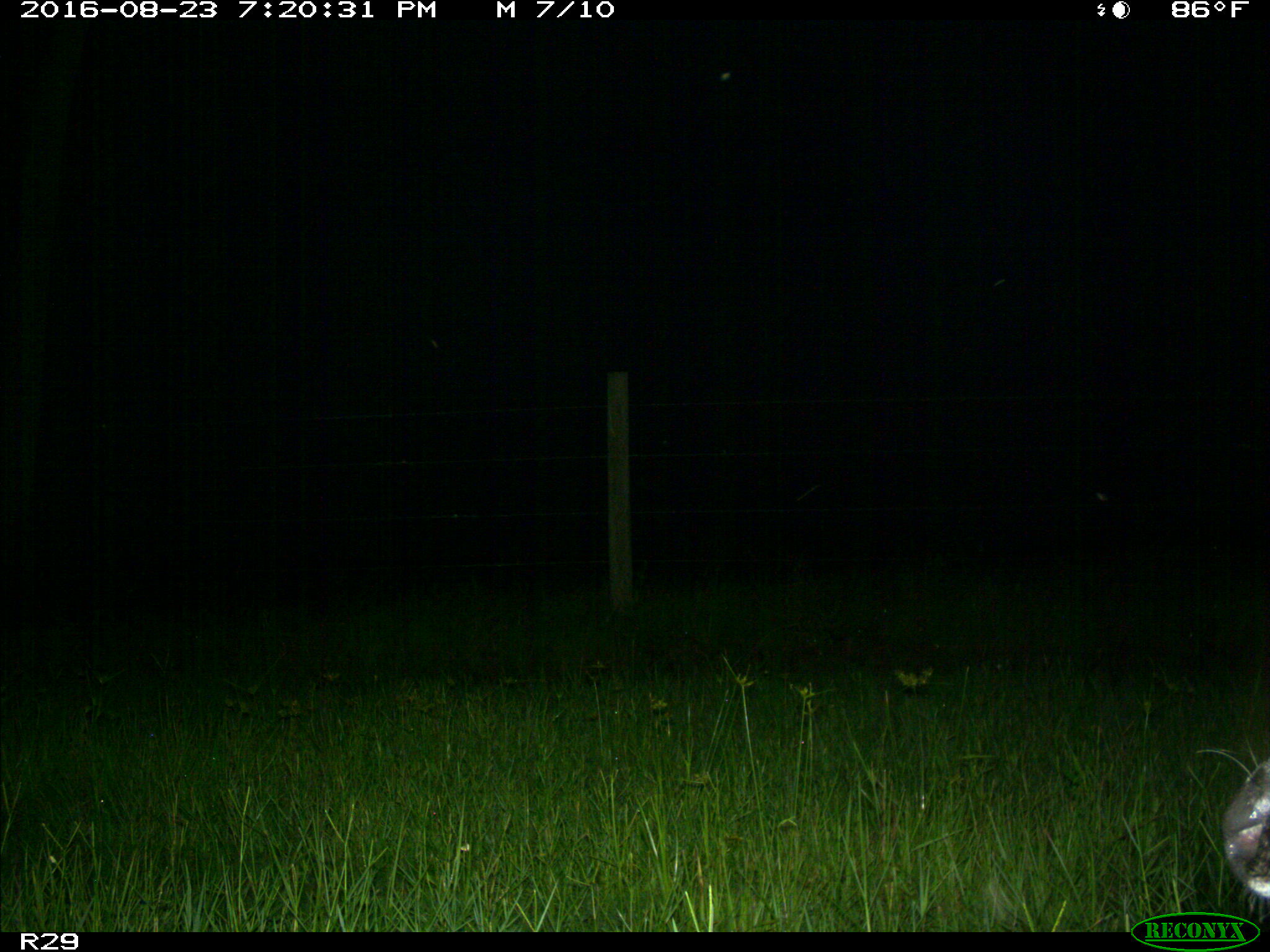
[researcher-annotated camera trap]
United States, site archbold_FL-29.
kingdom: Animalia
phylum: Chordata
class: Mammalia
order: Artiodactyla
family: Bovidae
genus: Bos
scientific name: Bos taurus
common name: domestic cow